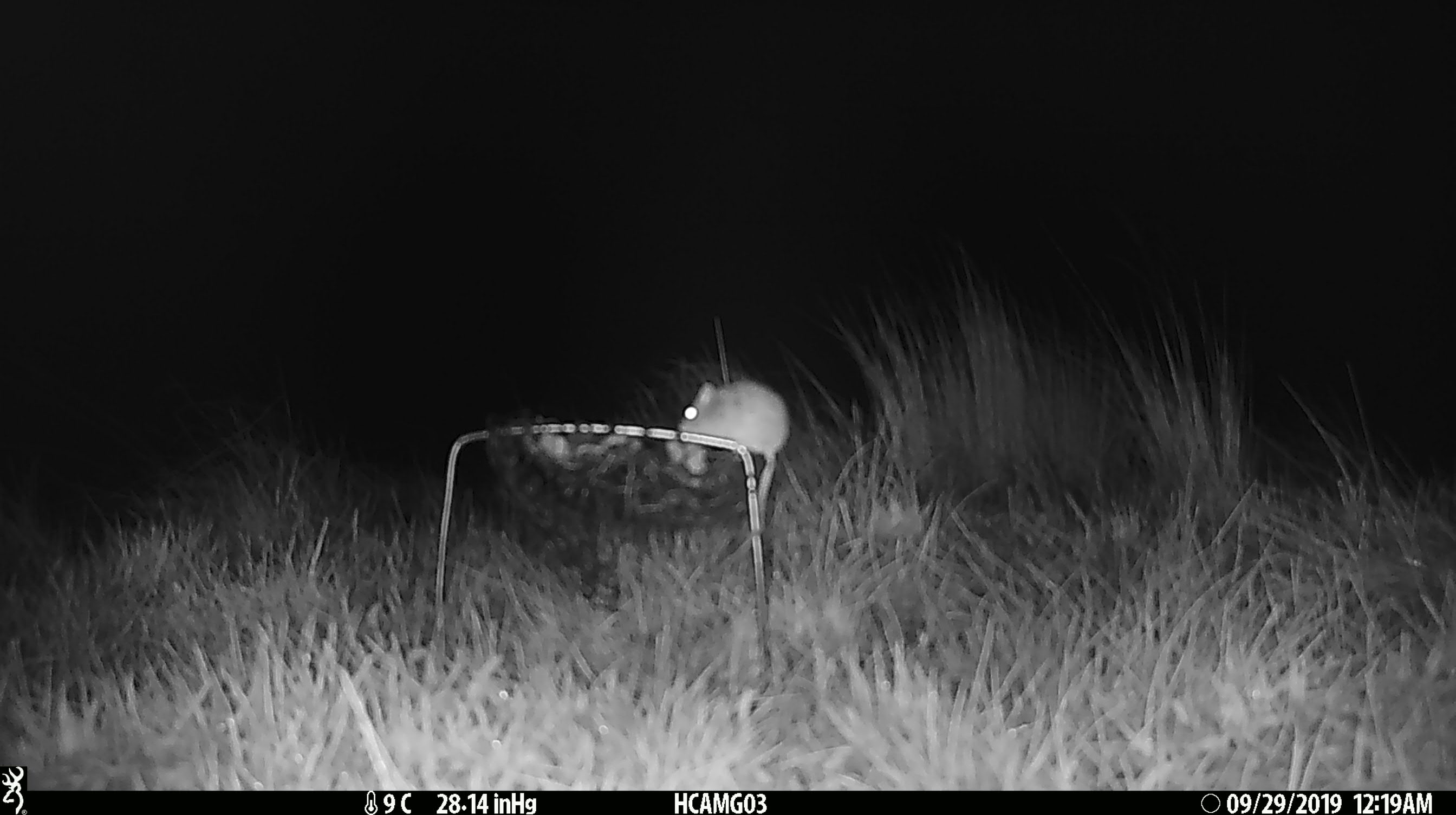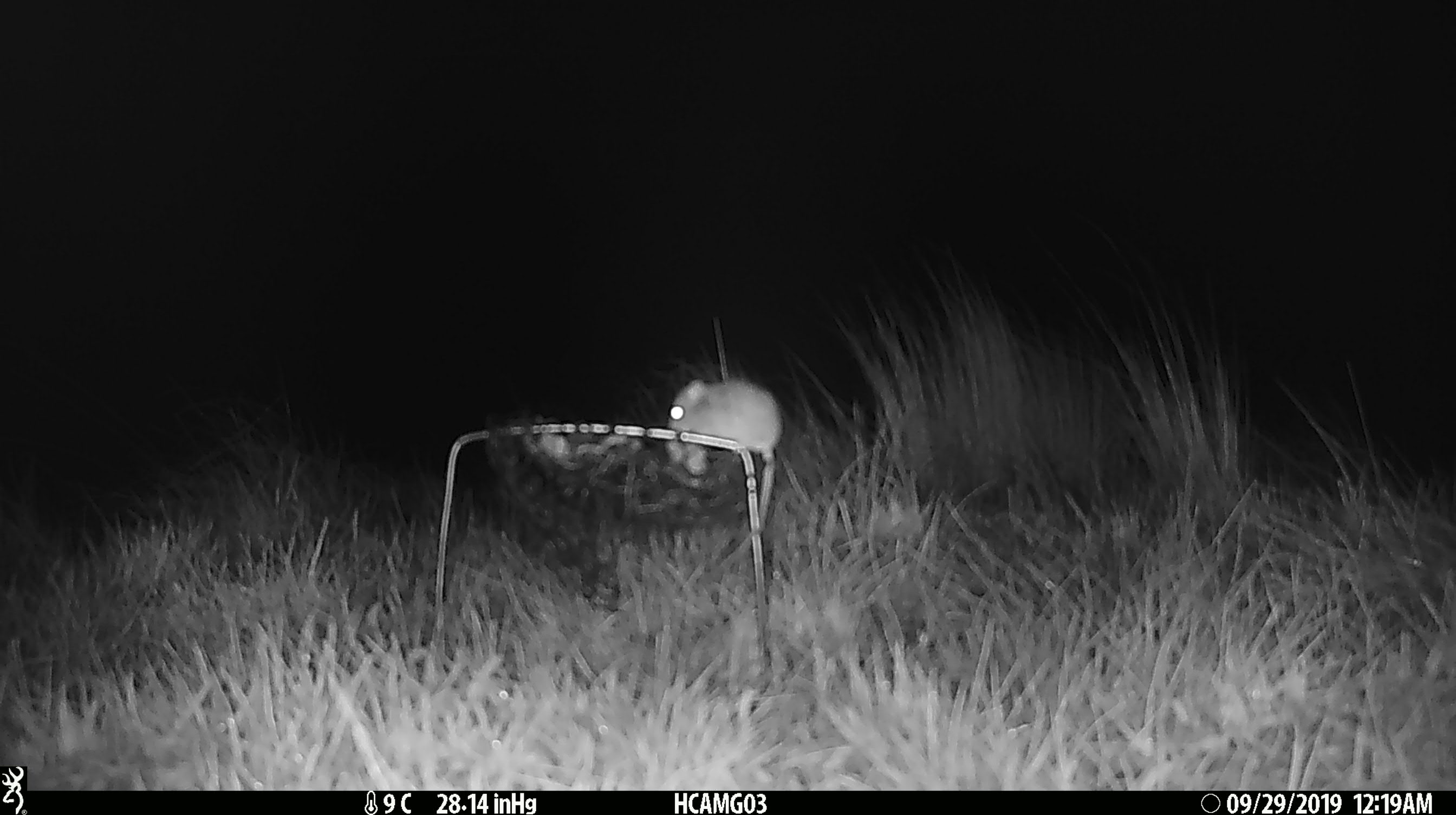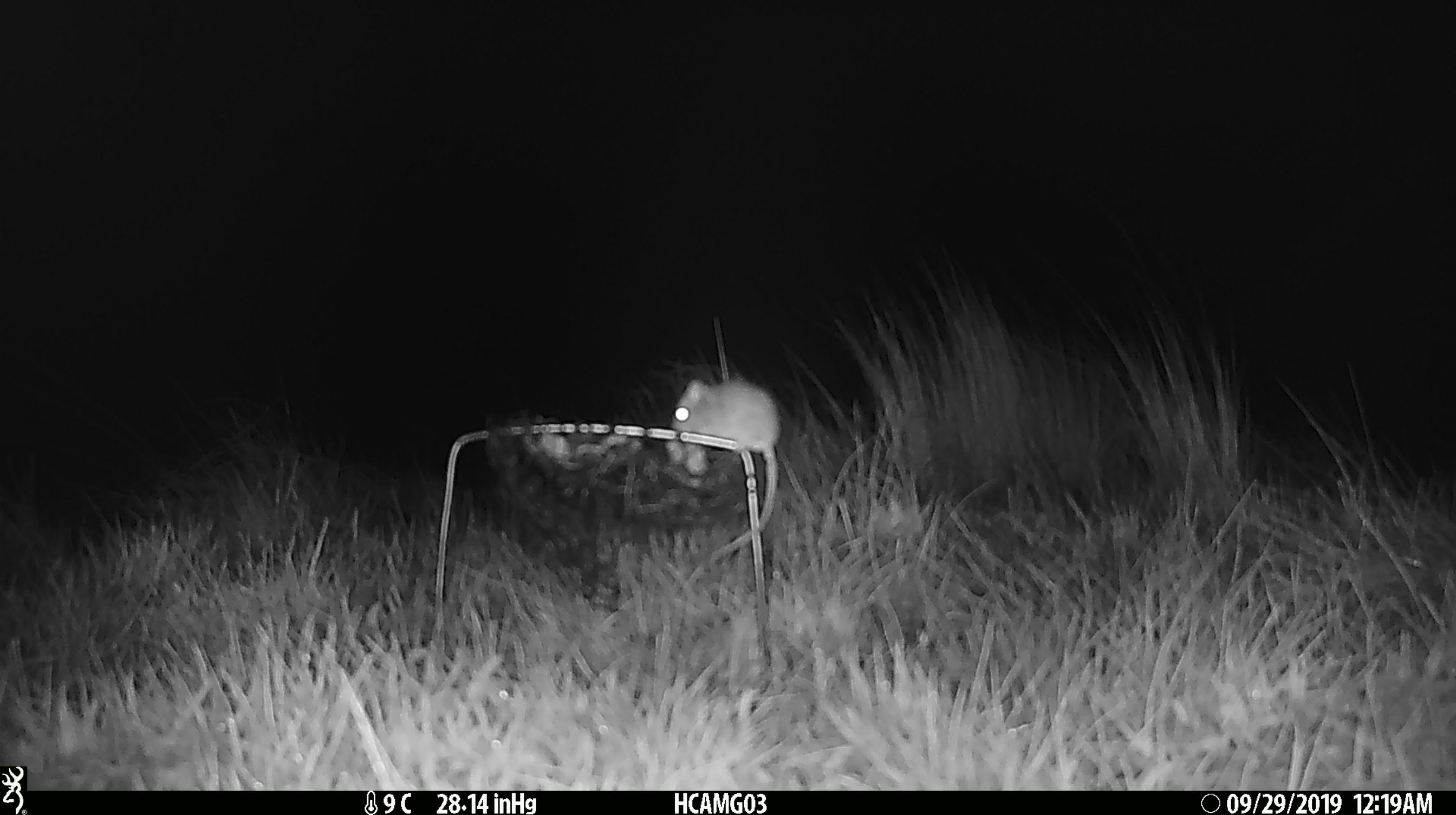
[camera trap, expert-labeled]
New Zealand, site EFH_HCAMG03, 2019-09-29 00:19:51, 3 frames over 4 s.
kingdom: Animalia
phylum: Chordata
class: Mammalia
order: Rodentia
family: Muridae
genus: Mus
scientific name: Mus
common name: mouse